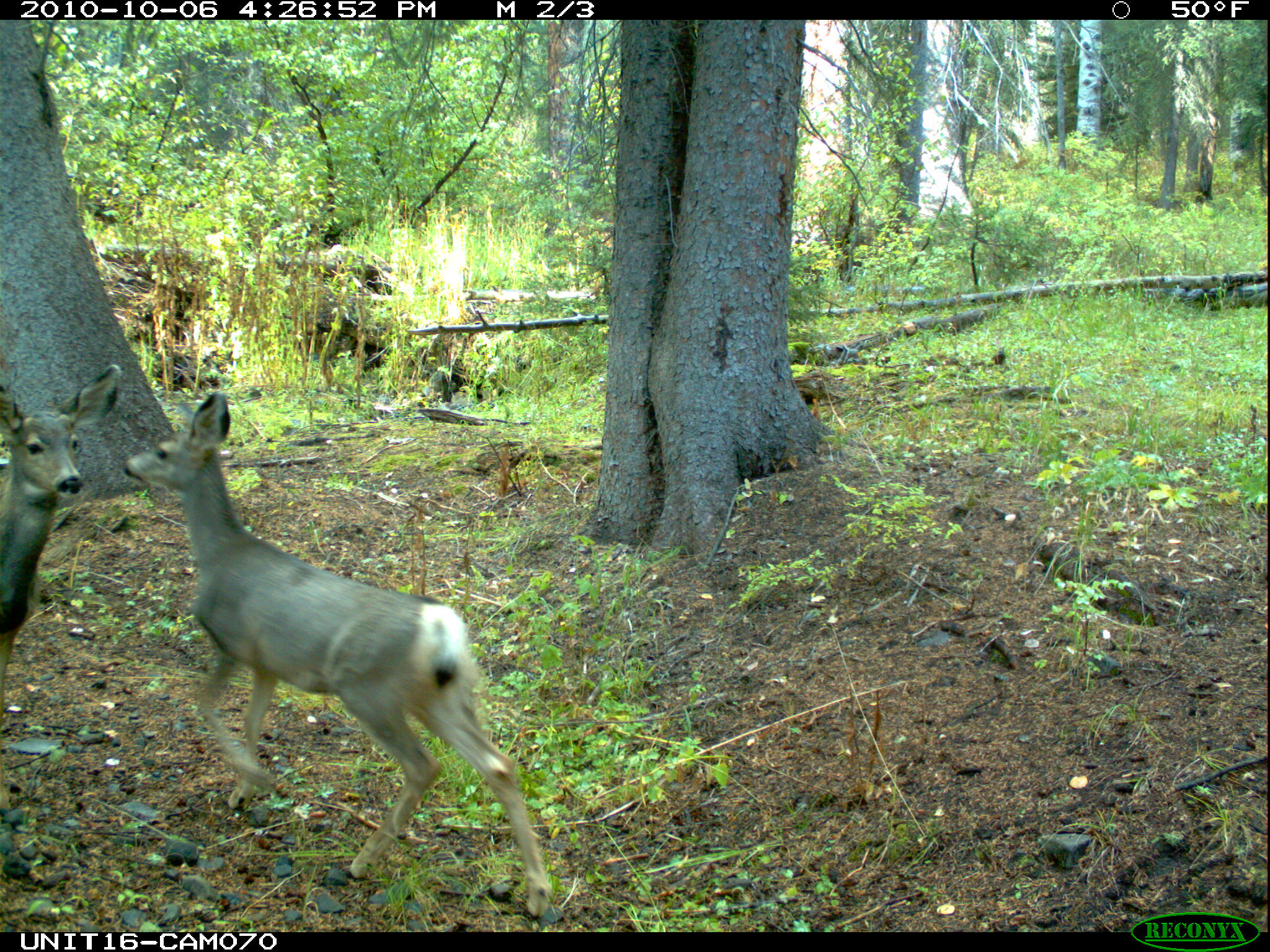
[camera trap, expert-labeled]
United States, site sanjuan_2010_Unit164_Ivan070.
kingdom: Animalia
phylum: Chordata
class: Mammalia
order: Artiodactyla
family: Cervidae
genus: Odocoileus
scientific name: Odocoileus hemionus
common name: mule deer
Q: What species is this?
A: Odocoileus hemionus (mule deer).